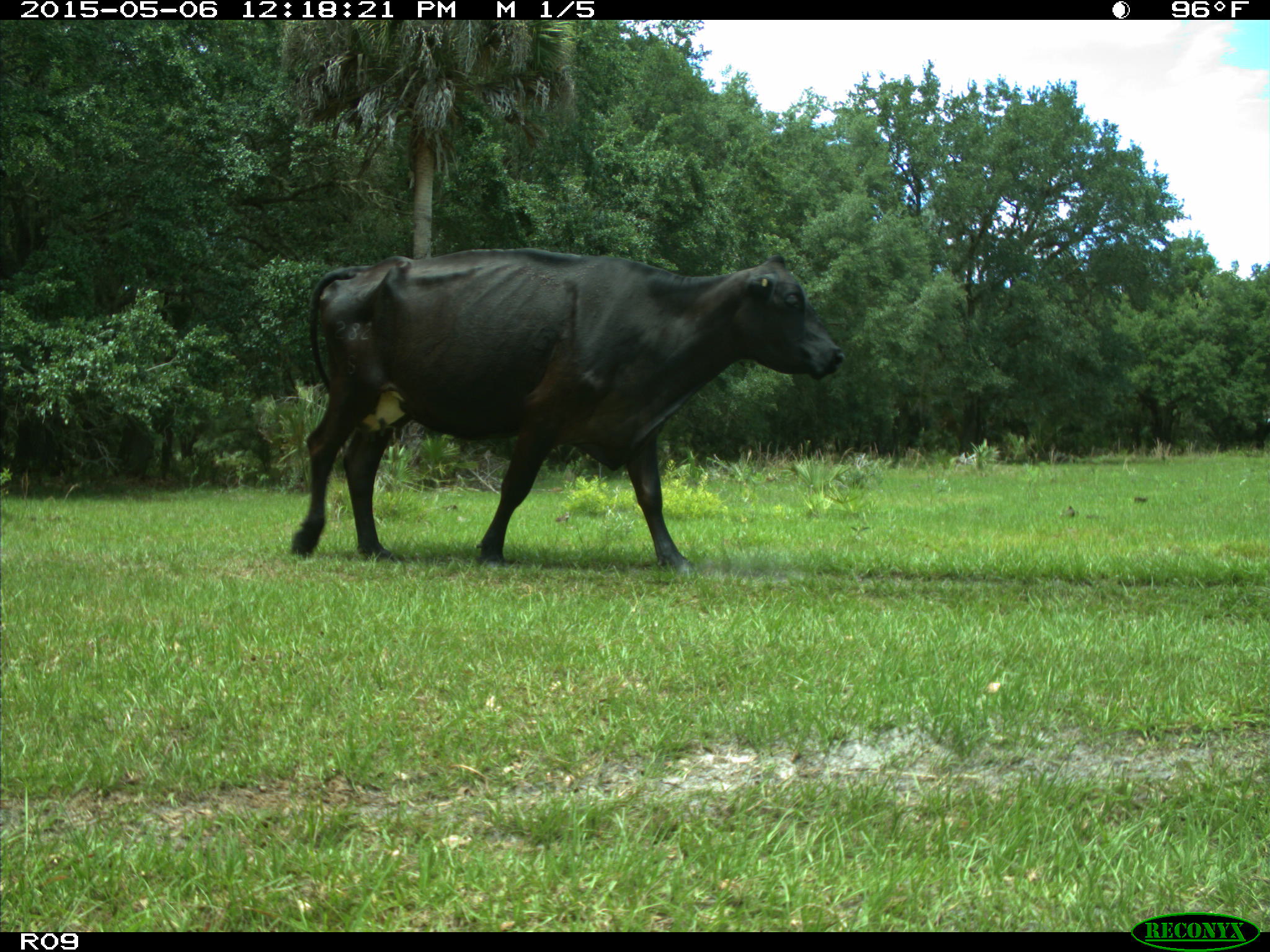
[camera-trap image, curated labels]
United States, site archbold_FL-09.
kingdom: Animalia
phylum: Chordata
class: Mammalia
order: Artiodactyla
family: Bovidae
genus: Bos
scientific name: Bos taurus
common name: domestic cow